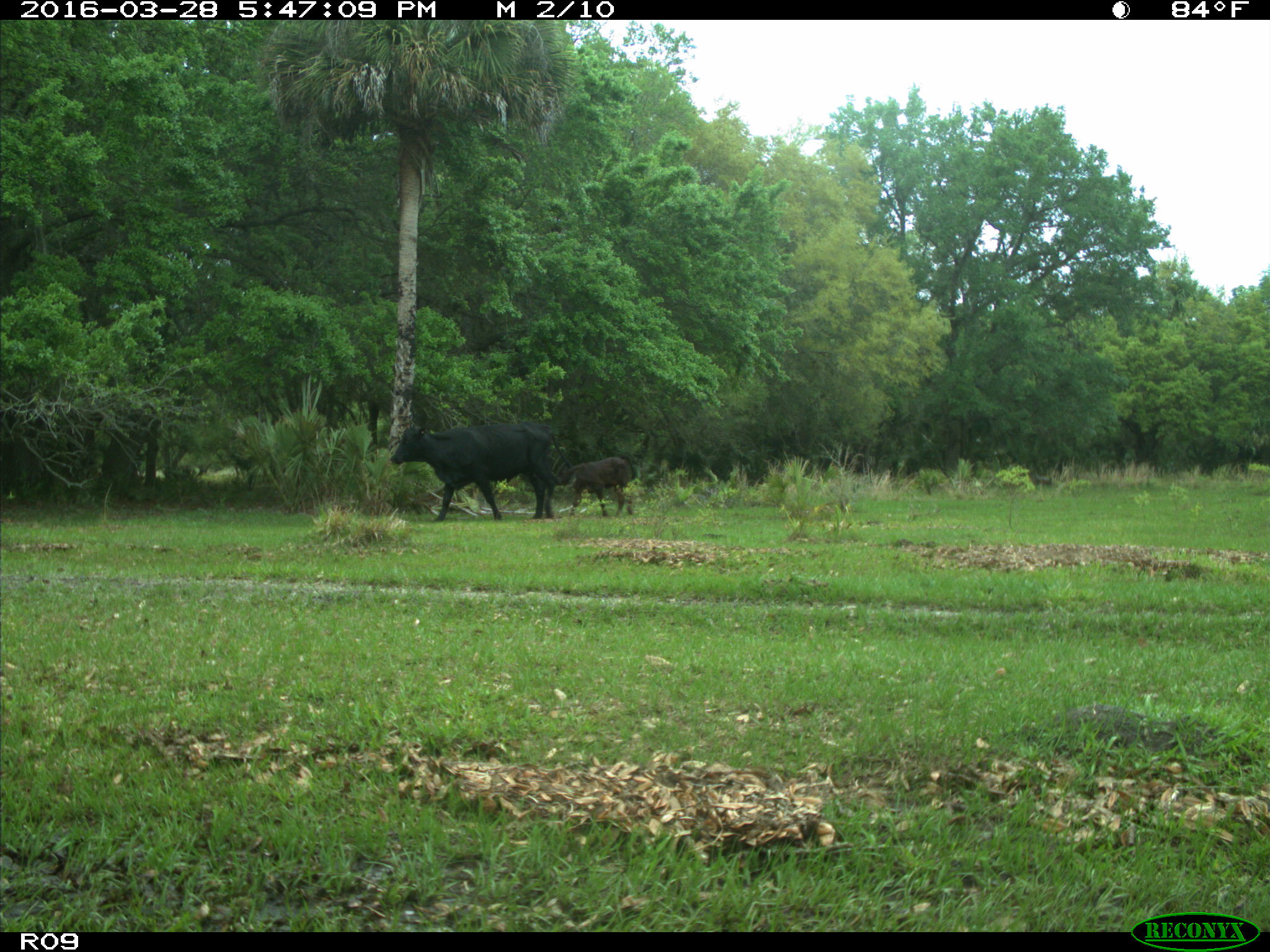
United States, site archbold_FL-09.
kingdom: Animalia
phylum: Chordata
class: Mammalia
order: Artiodactyla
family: Bovidae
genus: Bos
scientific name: Bos taurus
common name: domestic cow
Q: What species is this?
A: Bos taurus (domestic cow).